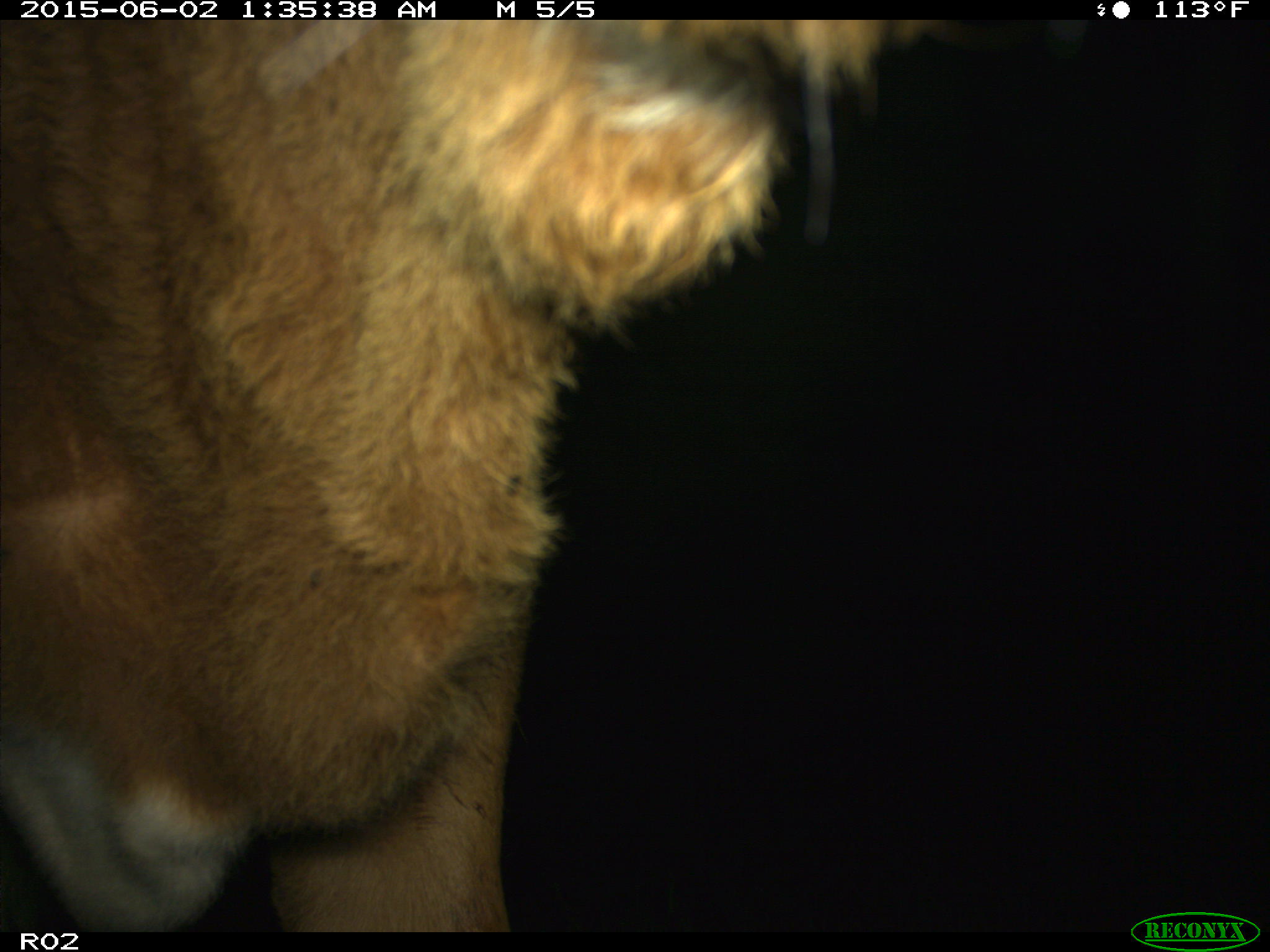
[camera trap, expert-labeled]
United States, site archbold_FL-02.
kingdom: Animalia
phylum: Chordata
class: Mammalia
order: Artiodactyla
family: Bovidae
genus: Bos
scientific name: Bos taurus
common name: domestic cow